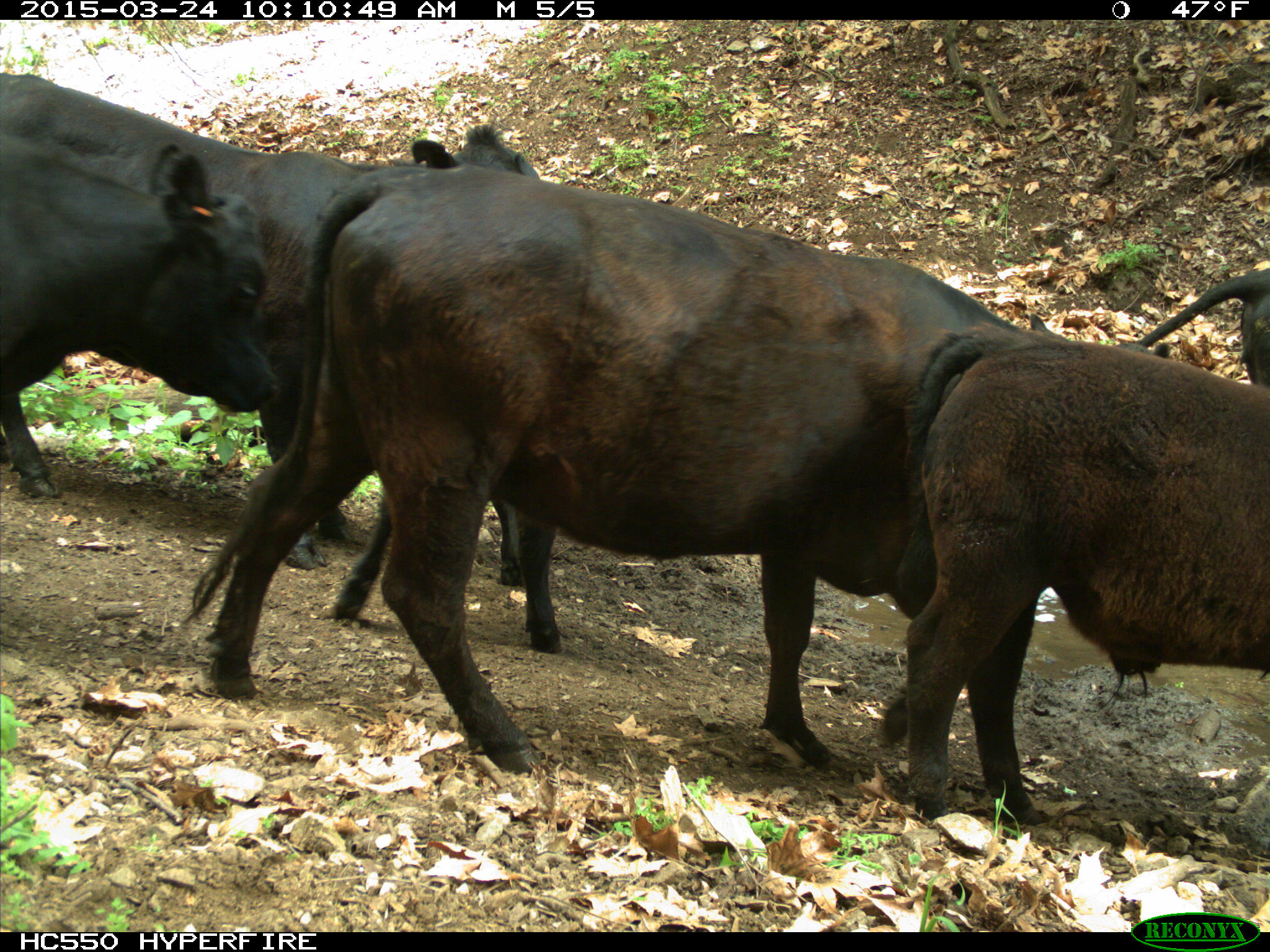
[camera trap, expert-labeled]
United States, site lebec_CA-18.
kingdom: Animalia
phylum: Chordata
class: Mammalia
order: Artiodactyla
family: Bovidae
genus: Bos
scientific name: Bos taurus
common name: domestic cow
Bos taurus (domestic cow).